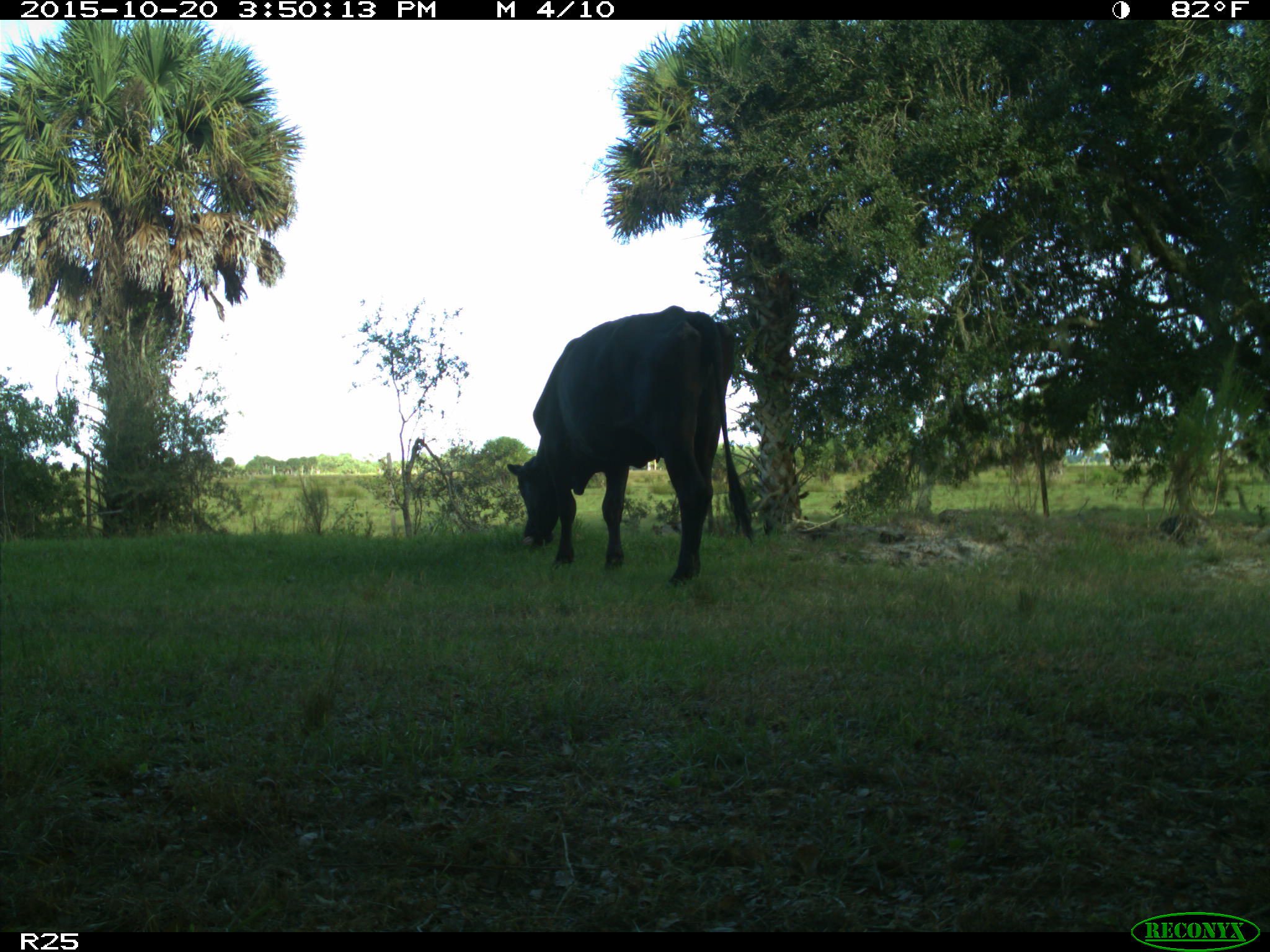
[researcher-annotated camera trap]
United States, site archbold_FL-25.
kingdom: Animalia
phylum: Chordata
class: Mammalia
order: Artiodactyla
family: Bovidae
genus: Bos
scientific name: Bos taurus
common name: domestic cow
Bos taurus (domestic cow).